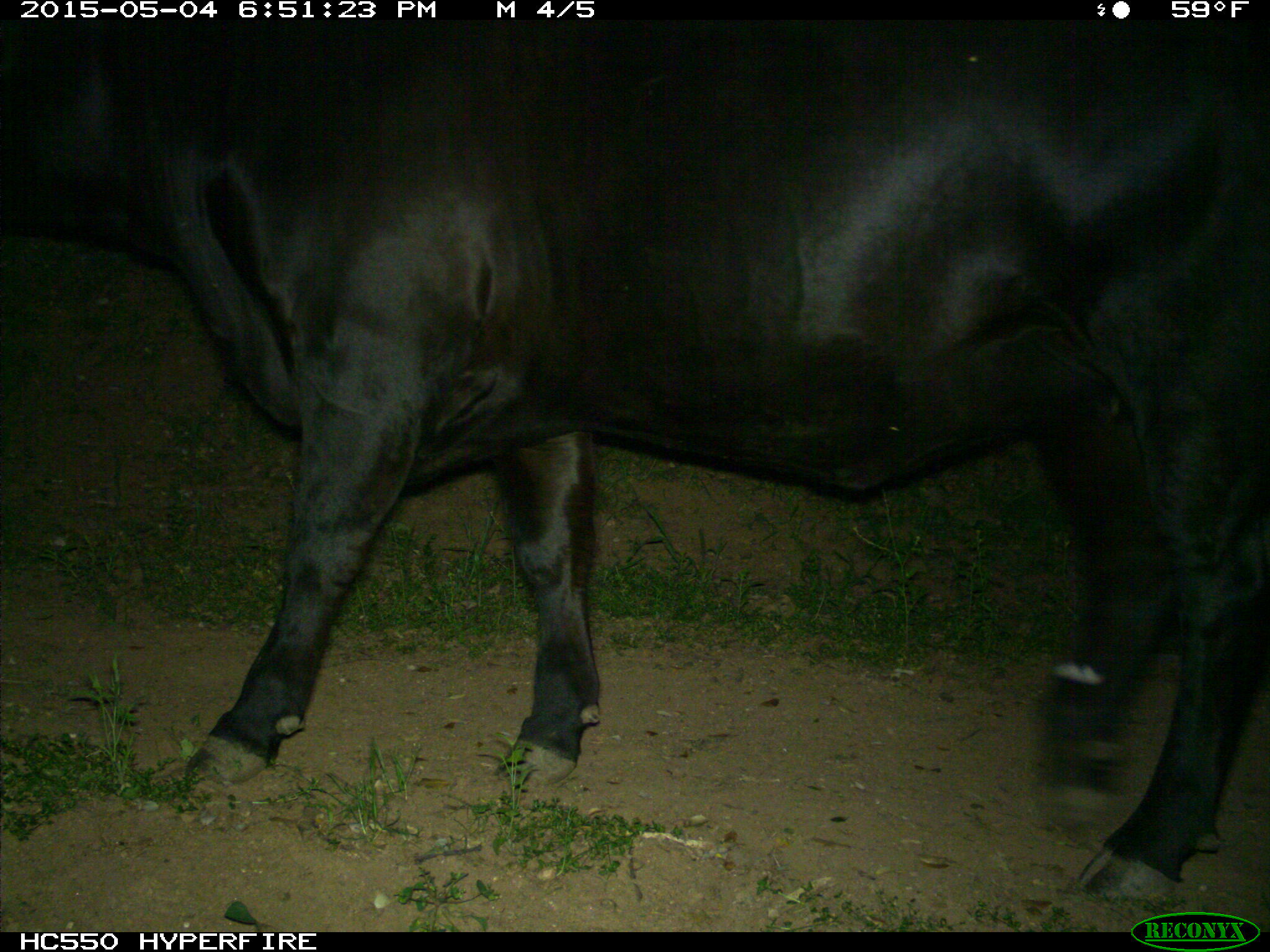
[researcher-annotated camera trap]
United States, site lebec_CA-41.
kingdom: Animalia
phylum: Chordata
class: Mammalia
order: Artiodactyla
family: Bovidae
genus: Bos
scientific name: Bos taurus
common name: domestic cow